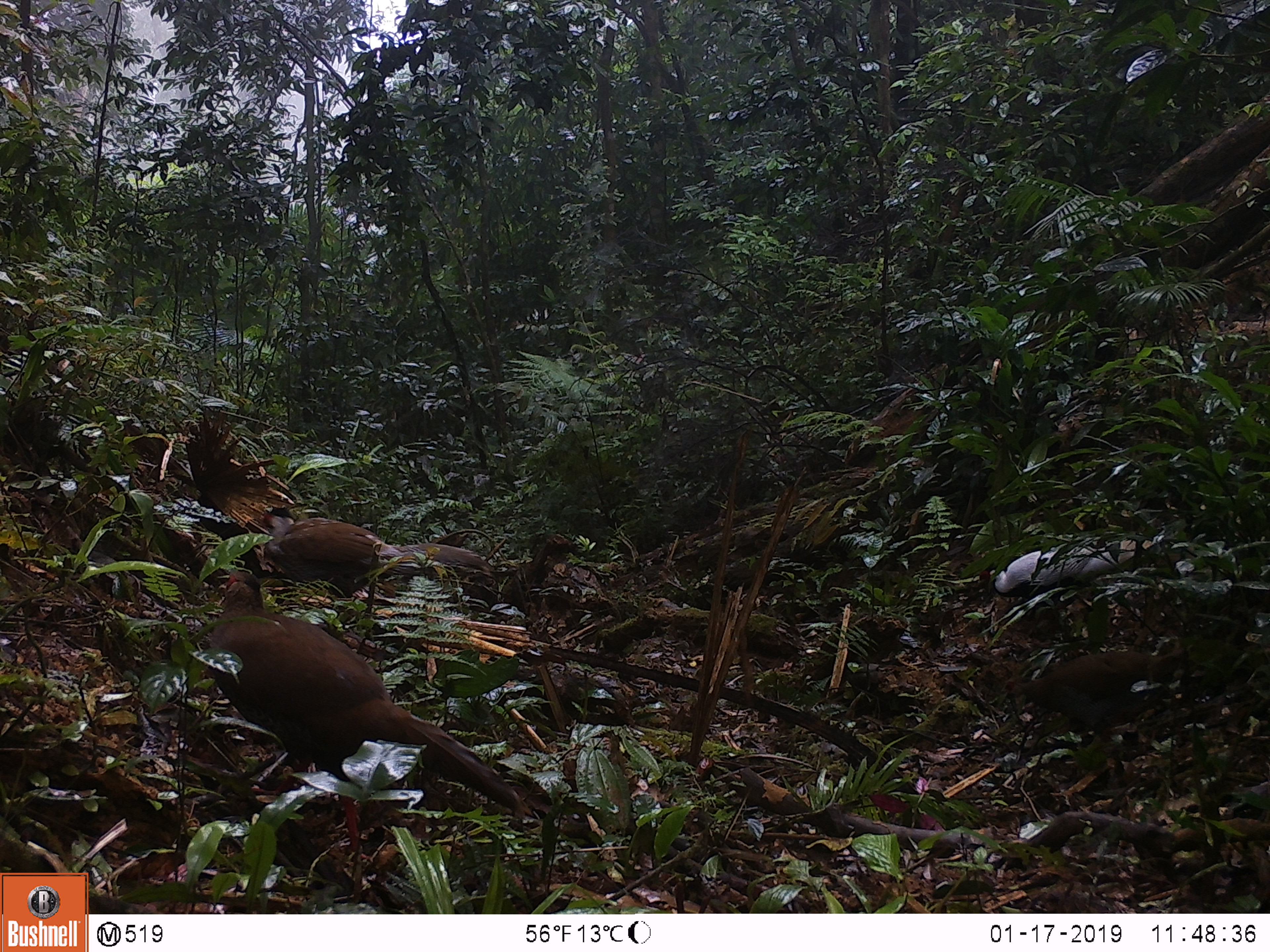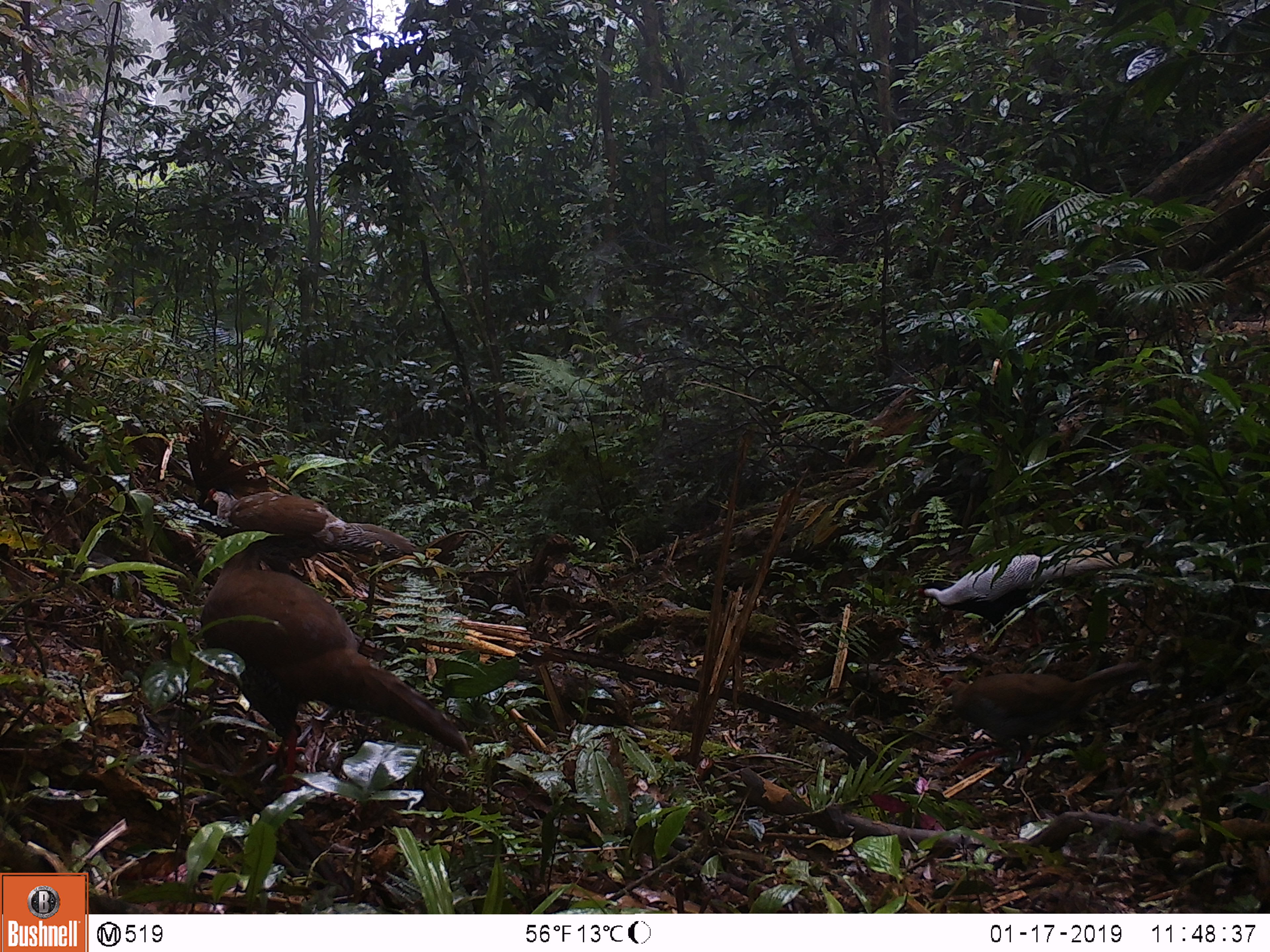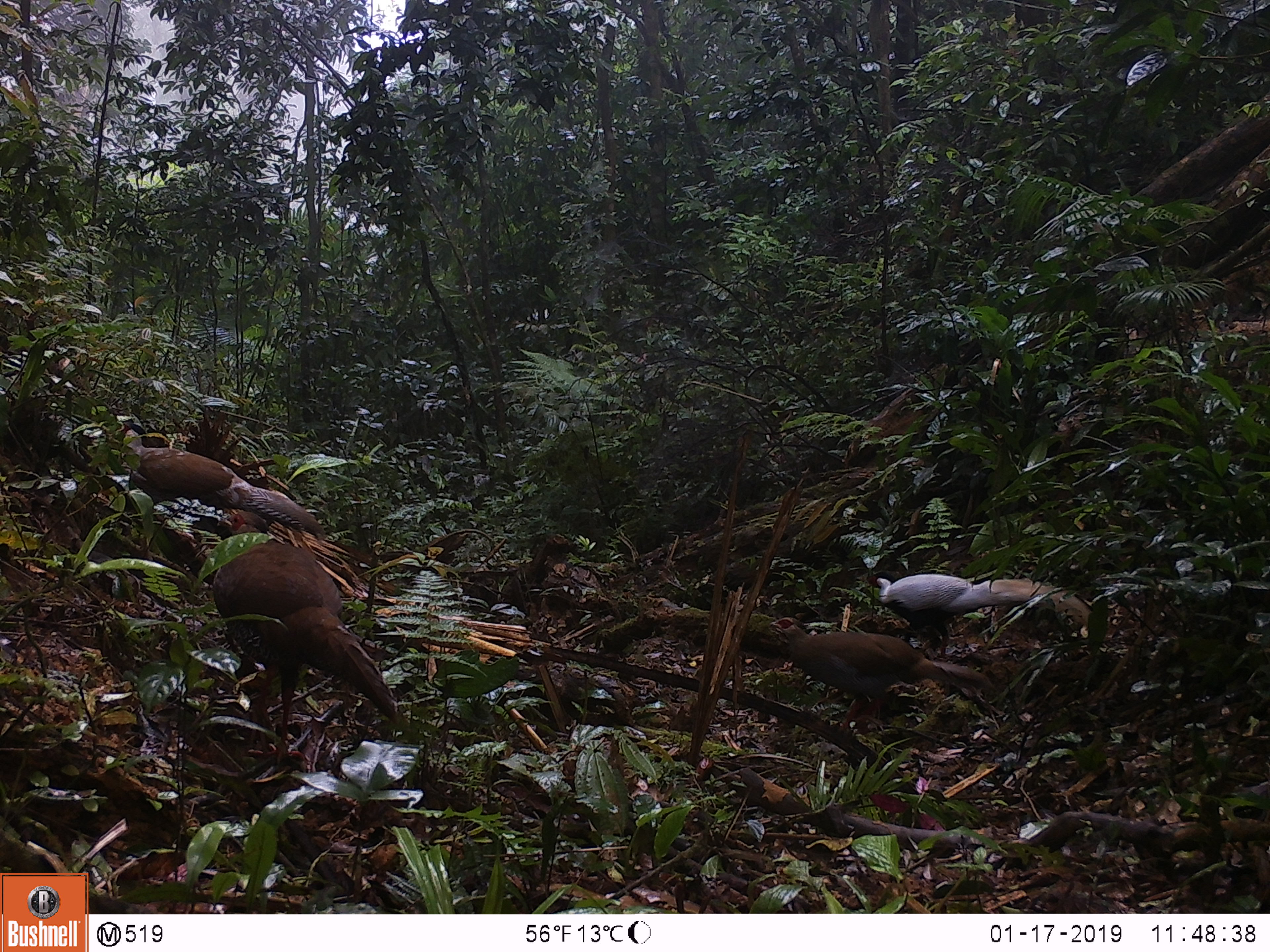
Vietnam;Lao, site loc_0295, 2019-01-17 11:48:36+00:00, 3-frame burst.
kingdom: Animalia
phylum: Chordata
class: Aves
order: Galliformes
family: Phasianidae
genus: Lophura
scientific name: Lophura nycthemera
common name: silver pheasant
Silver pheasant (Lophura nycthemera). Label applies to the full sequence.